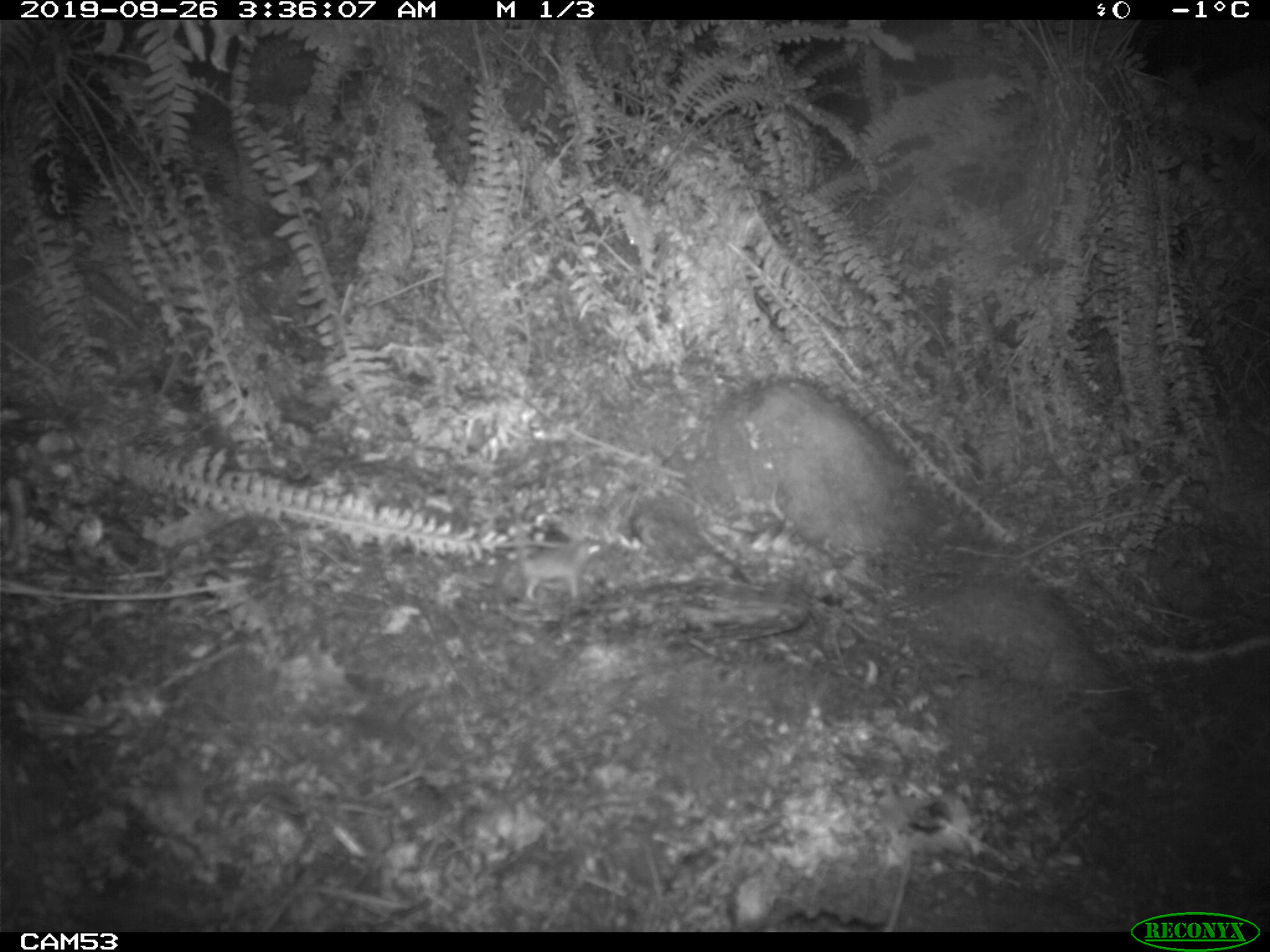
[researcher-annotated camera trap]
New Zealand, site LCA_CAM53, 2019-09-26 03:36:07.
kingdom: Animalia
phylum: Chordata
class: Mammalia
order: Rodentia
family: Muridae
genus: Mus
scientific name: Mus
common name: mouse